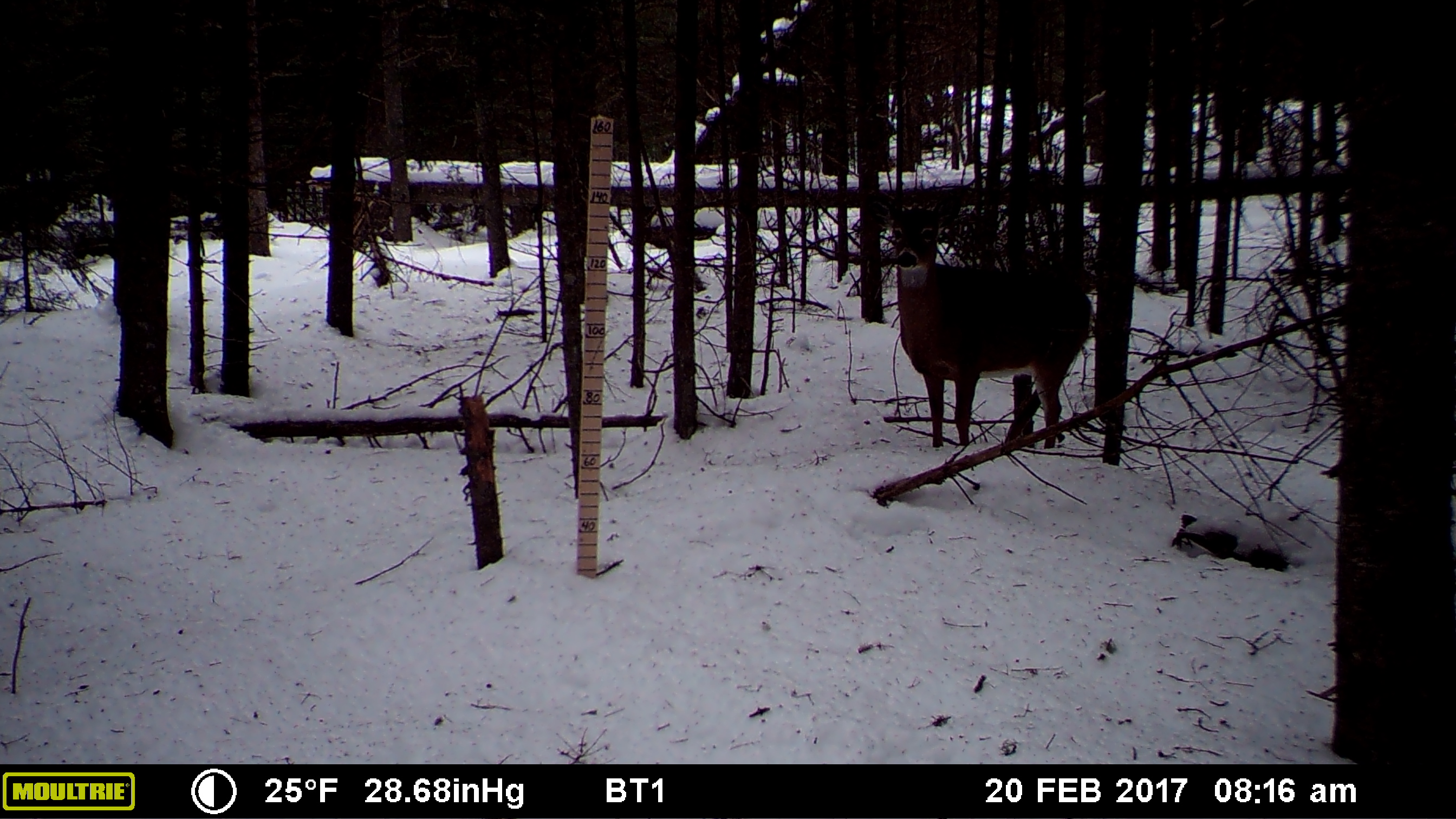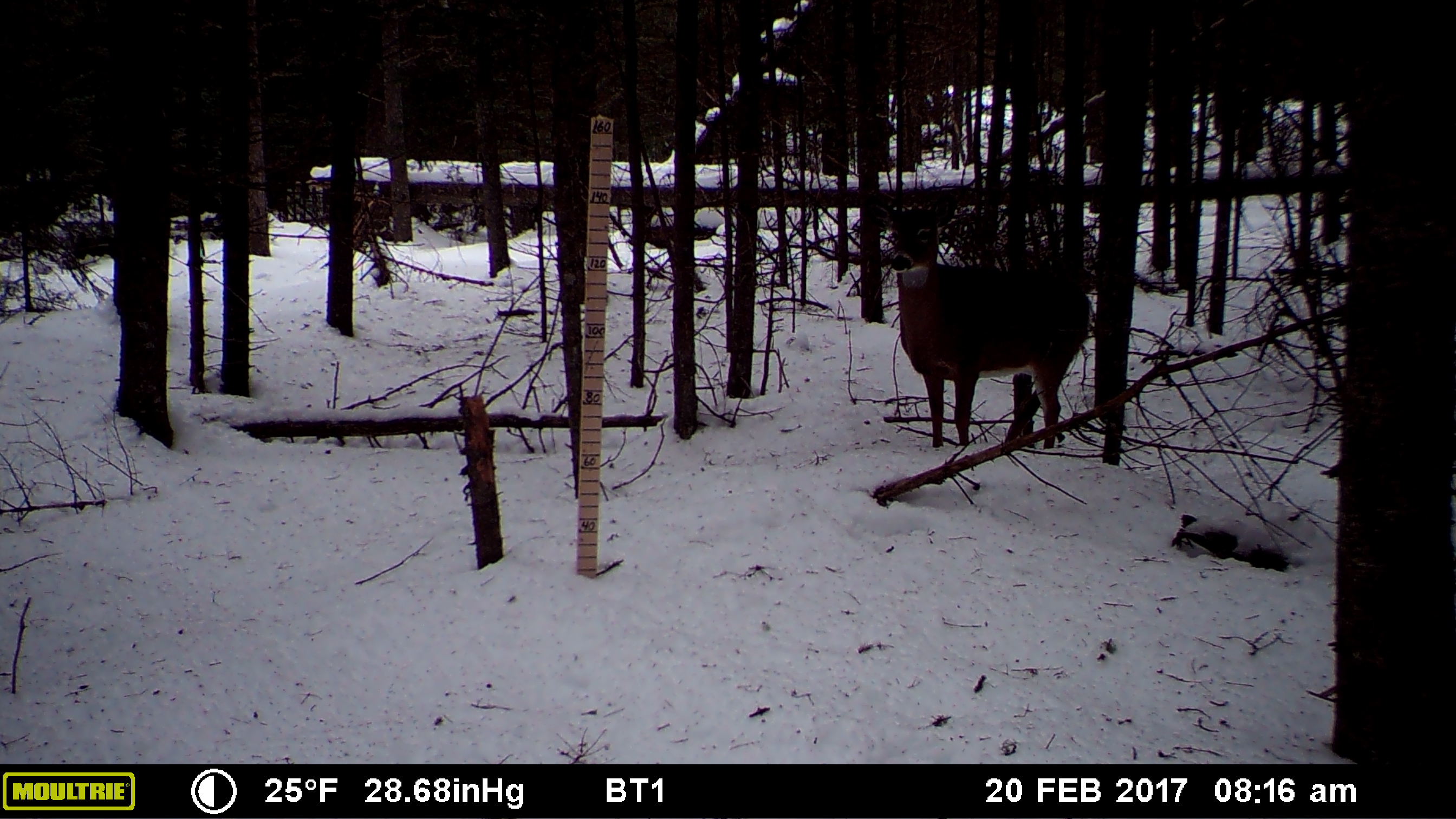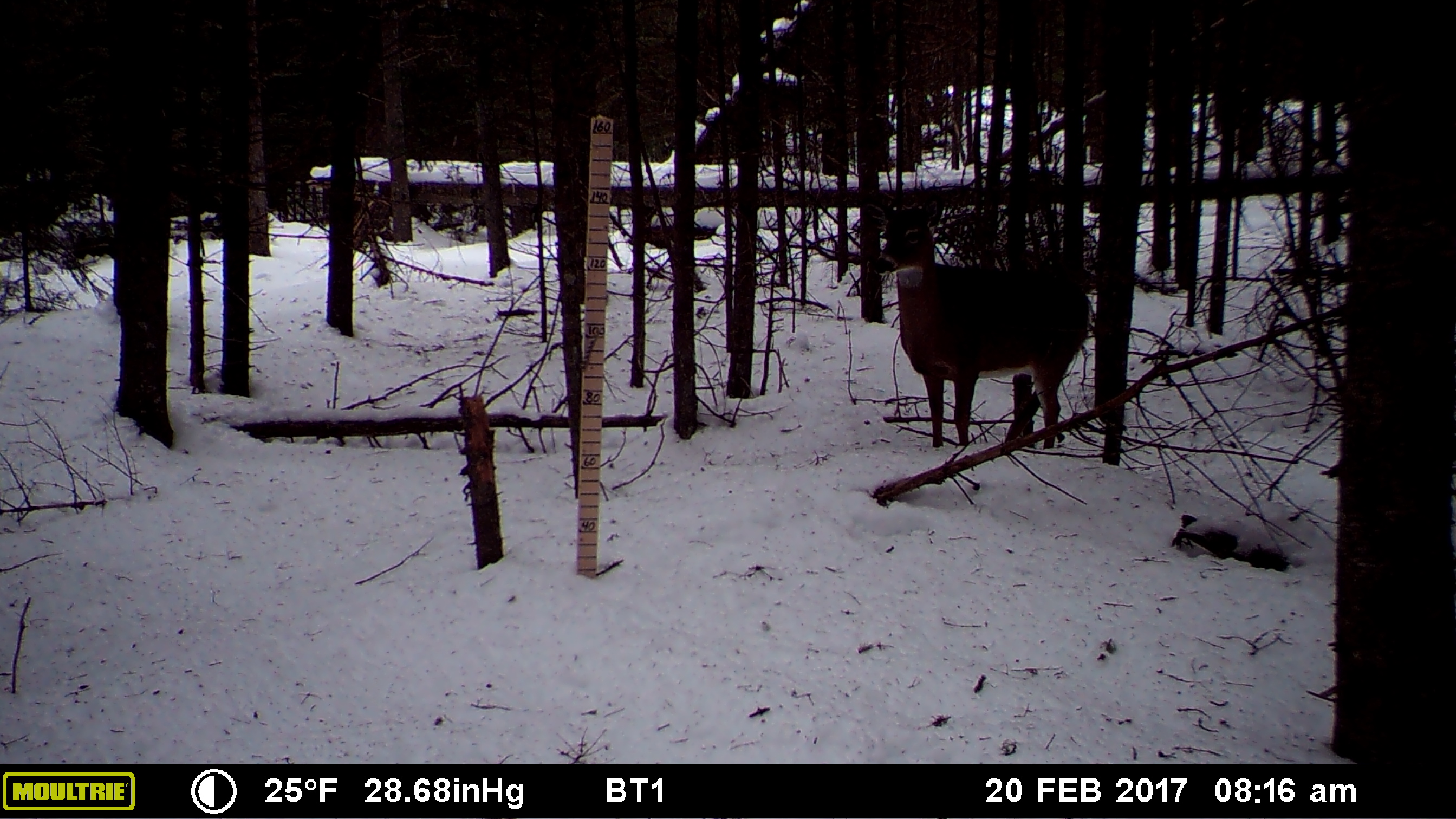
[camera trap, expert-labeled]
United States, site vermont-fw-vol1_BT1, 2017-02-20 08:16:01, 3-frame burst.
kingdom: Animalia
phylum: Chordata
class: Mammalia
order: Artiodactyla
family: Cervidae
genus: Odocoileus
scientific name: Odocoileus virginianus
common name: white-tailed deer